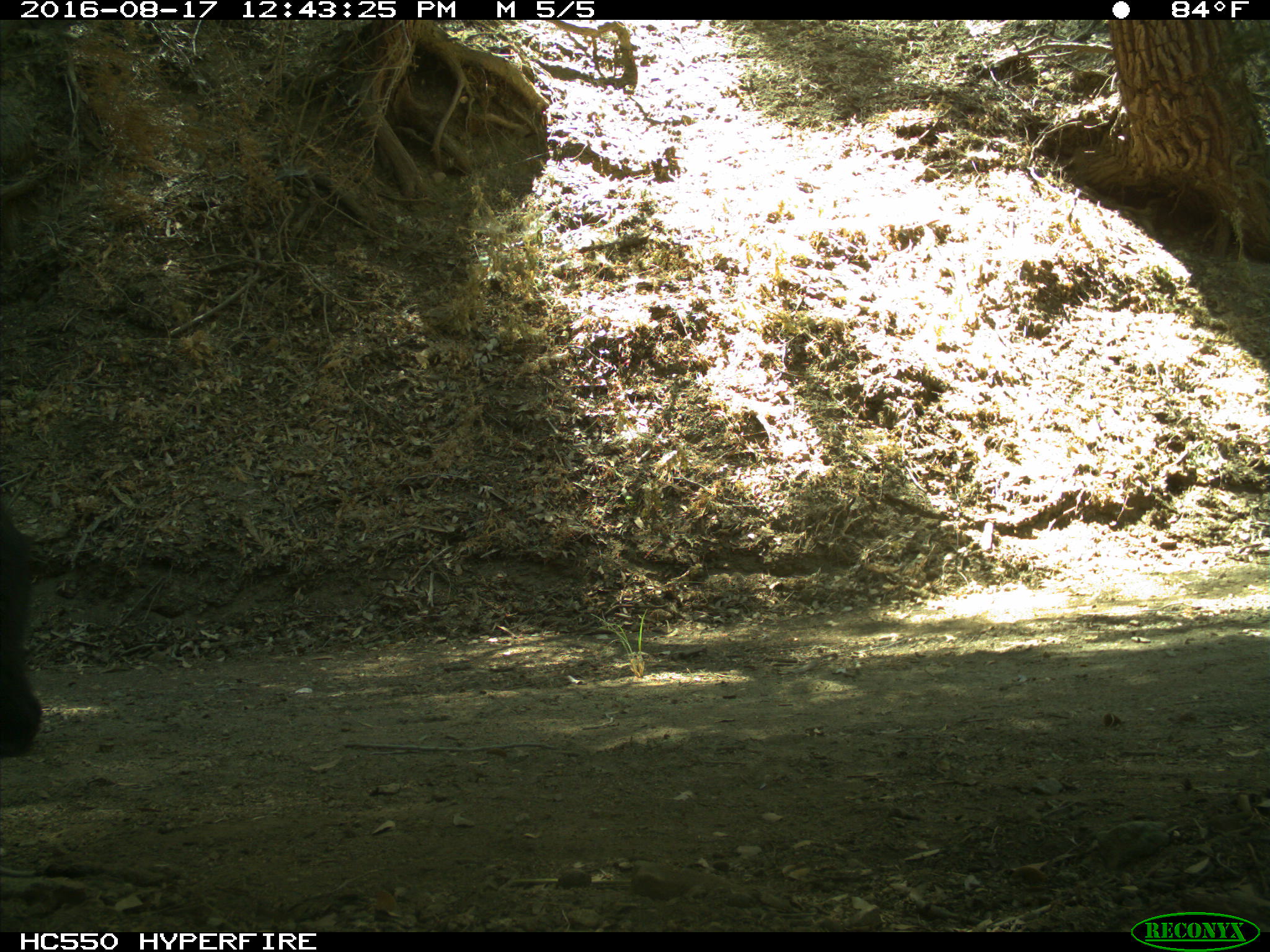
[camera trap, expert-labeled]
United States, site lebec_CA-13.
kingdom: Animalia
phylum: Chordata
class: Mammalia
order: Carnivora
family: Ursidae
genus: Ursus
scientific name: Ursus americanus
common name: american black bear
Ursus americanus (american black bear).